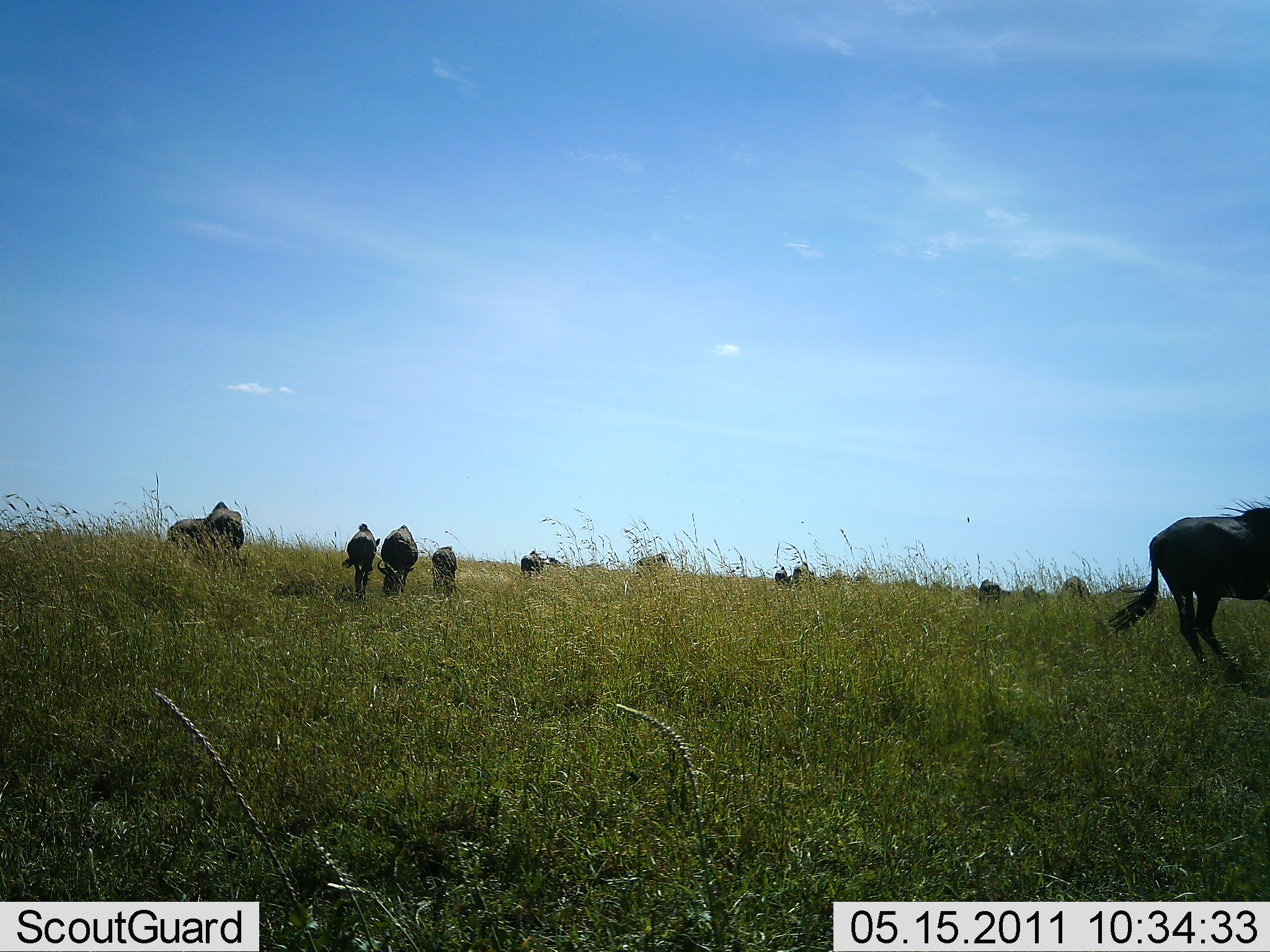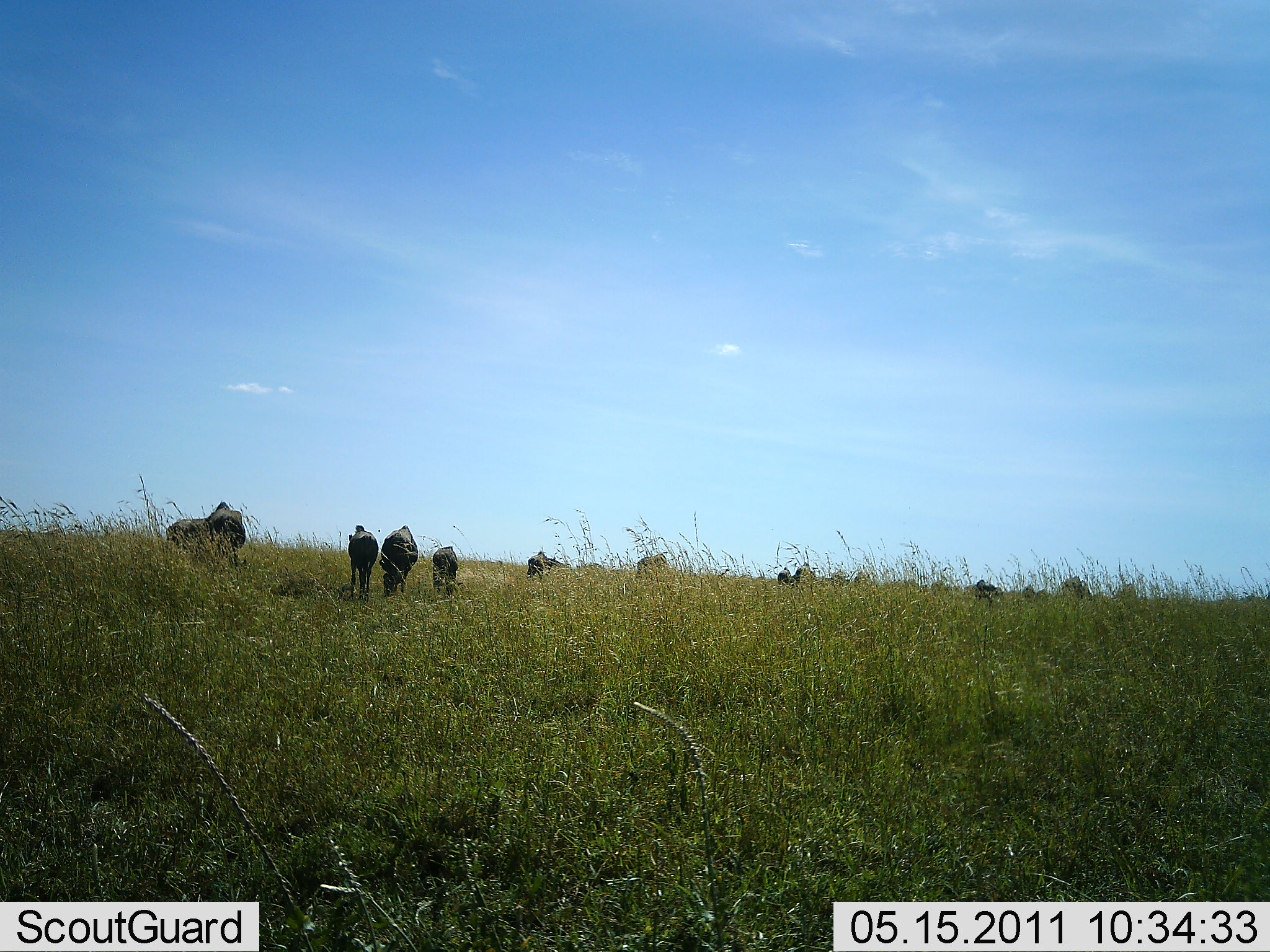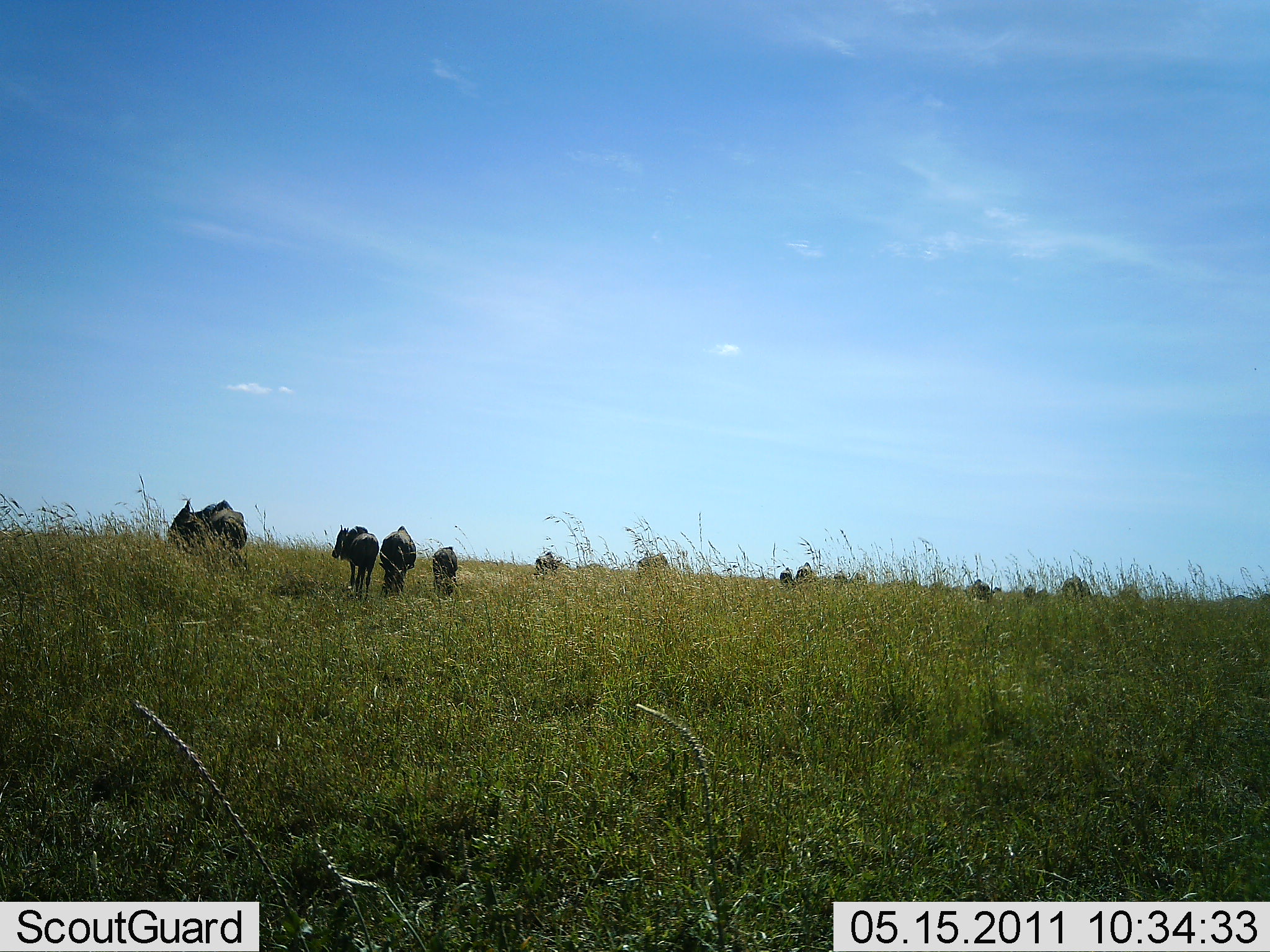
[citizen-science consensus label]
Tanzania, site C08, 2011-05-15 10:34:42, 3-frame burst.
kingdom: Animalia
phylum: Chordata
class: Mammalia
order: Artiodactyla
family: Bovidae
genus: Connochaetes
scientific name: Connochaetes taurinus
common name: blue wildebeest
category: wildebeest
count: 11-50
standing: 33%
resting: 0%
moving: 67%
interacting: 8%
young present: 17%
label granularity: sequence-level